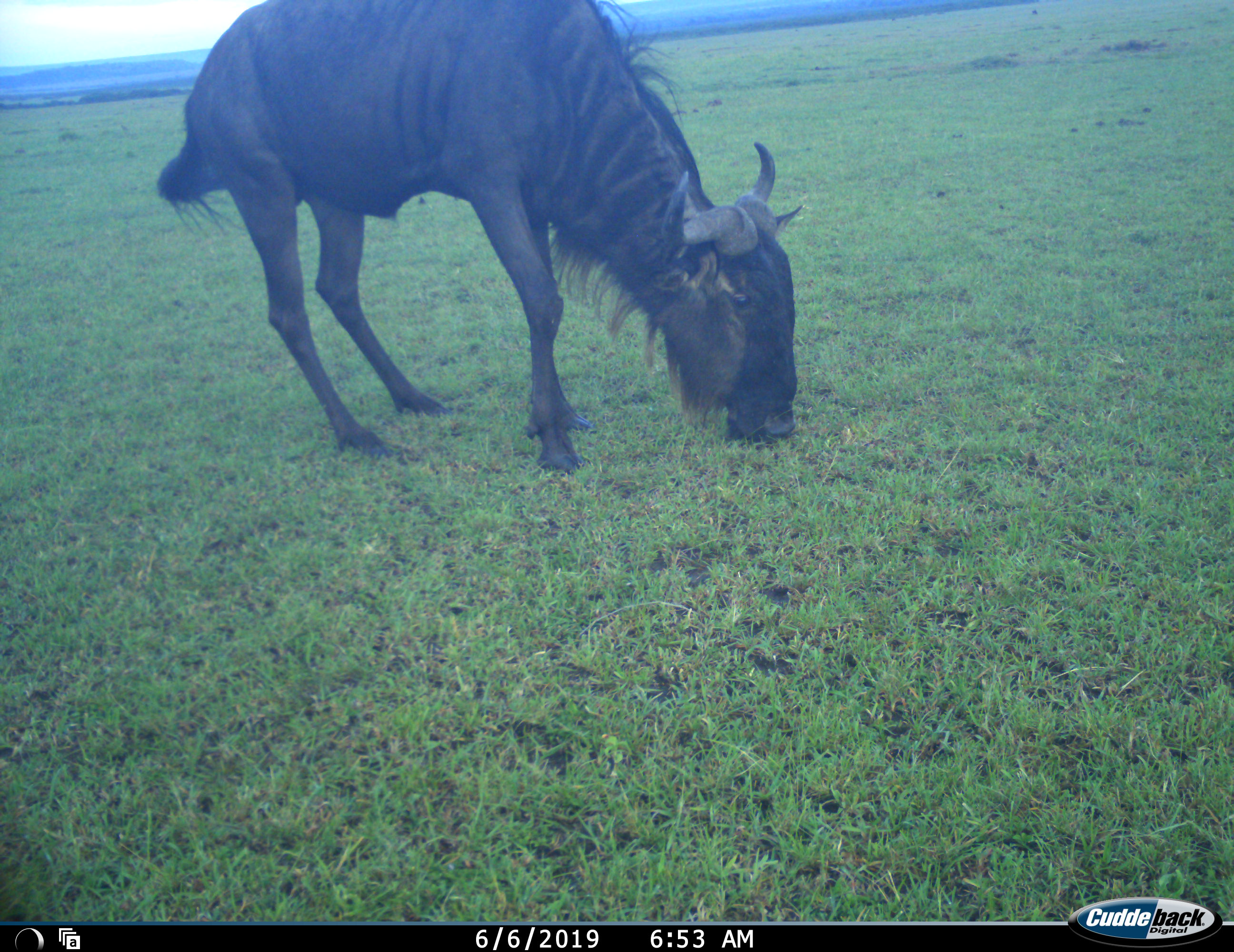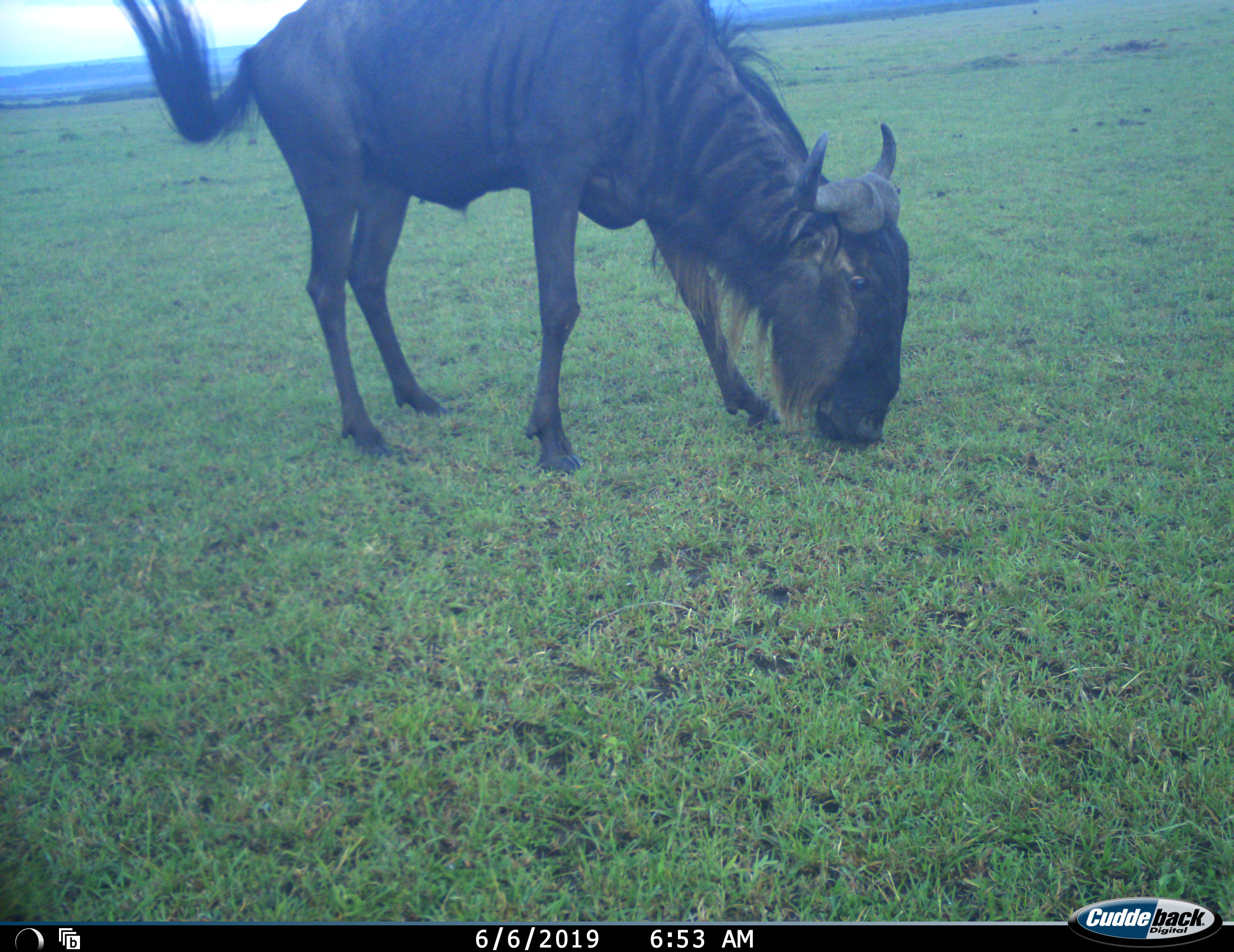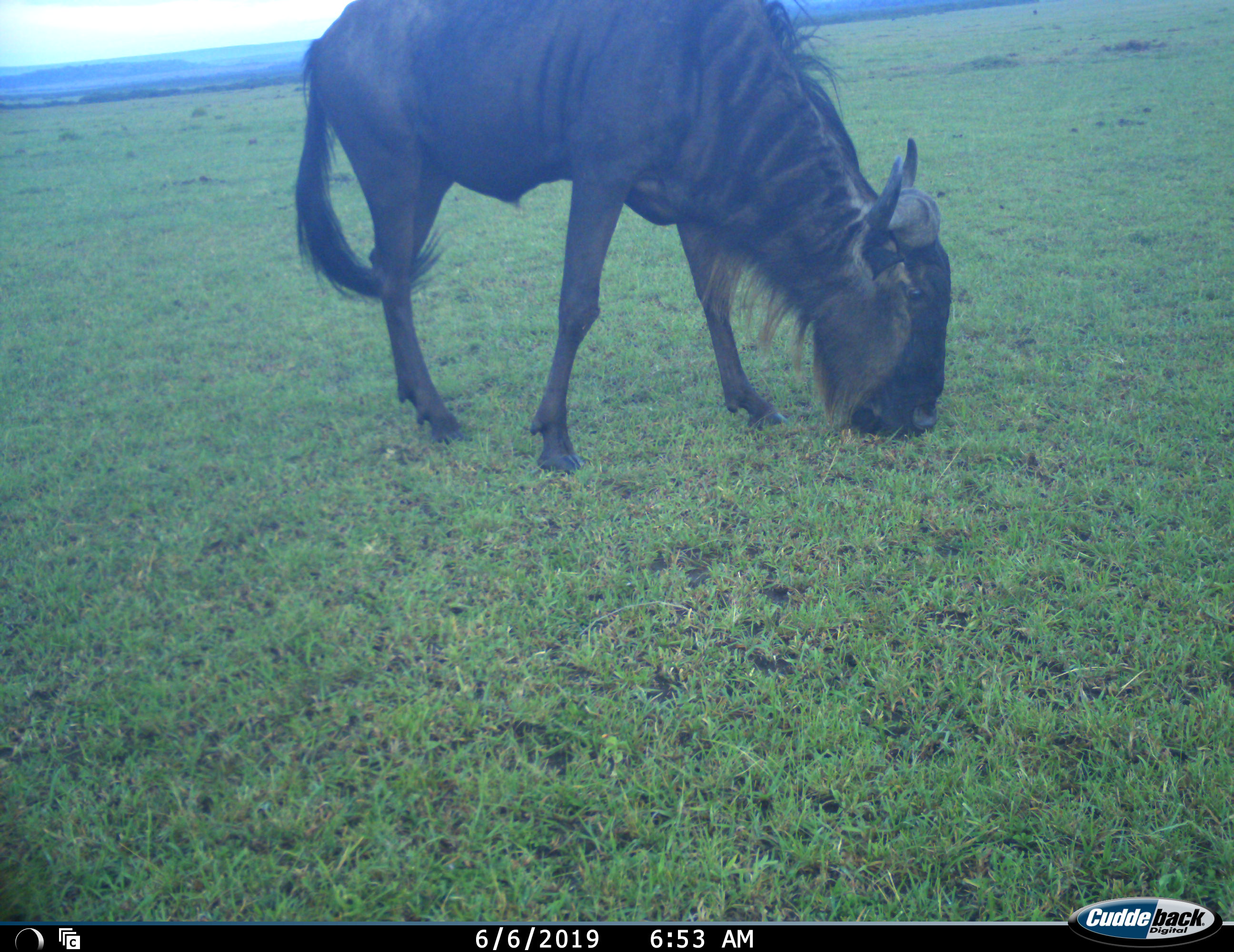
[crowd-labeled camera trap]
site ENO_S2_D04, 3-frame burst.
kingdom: Animalia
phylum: Chordata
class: Mammalia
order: Artiodactyla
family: Bovidae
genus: Connochaetes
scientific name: Connochaetes taurinus taurinus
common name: blue wildebeest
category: wildebeestblue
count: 1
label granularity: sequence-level